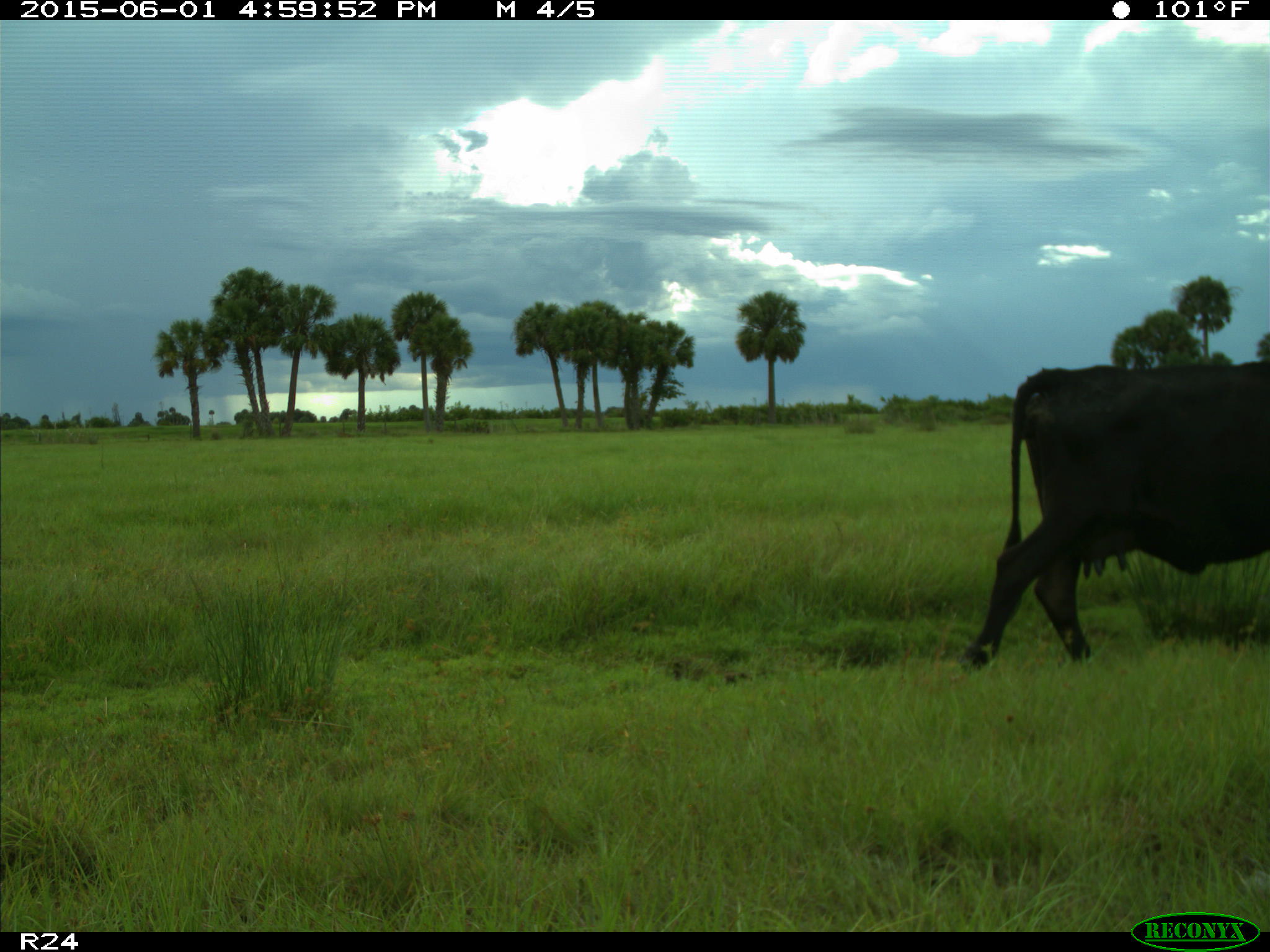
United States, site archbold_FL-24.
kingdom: Animalia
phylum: Chordata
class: Mammalia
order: Artiodactyla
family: Bovidae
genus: Bos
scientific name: Bos taurus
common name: domestic cow